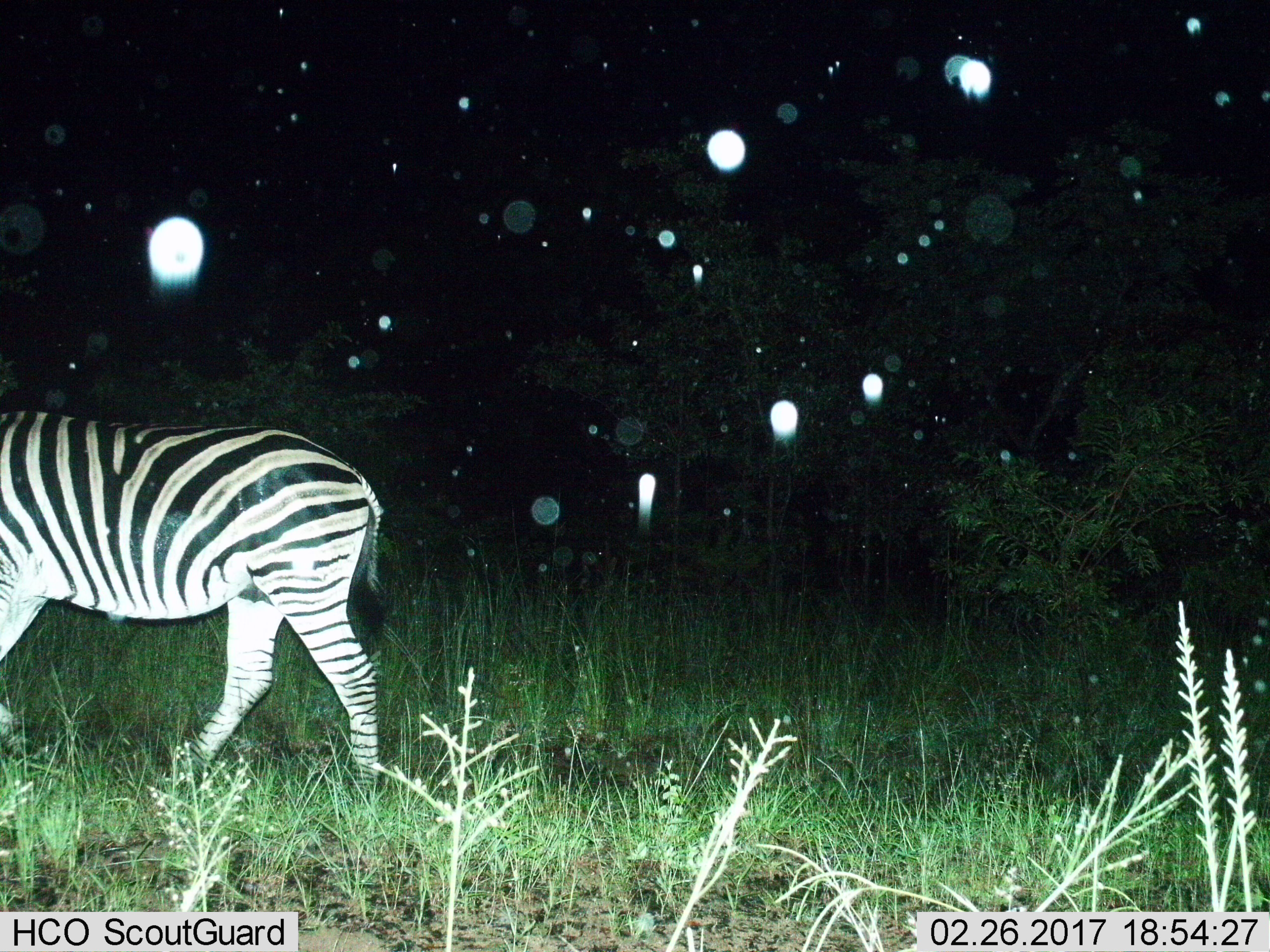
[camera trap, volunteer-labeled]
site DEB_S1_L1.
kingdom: Animalia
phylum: Chordata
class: Mammalia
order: Perissodactyla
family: Equidae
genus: Equus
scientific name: Equus quagga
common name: plains zebra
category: zebraplains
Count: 1.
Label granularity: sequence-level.